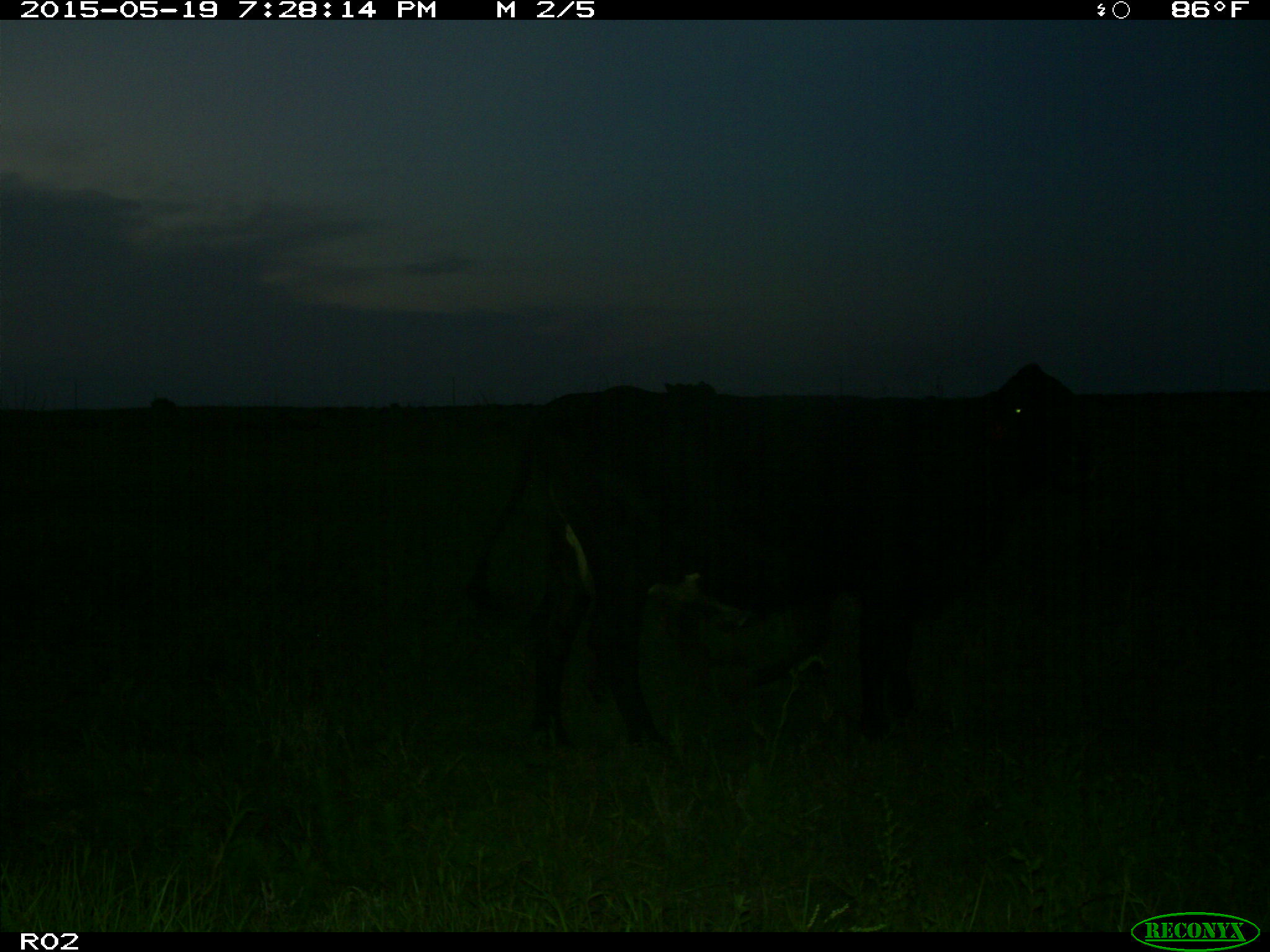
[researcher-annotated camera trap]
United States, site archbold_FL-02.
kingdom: Animalia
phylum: Chordata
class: Mammalia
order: Artiodactyla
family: Bovidae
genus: Bos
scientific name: Bos taurus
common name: domestic cow